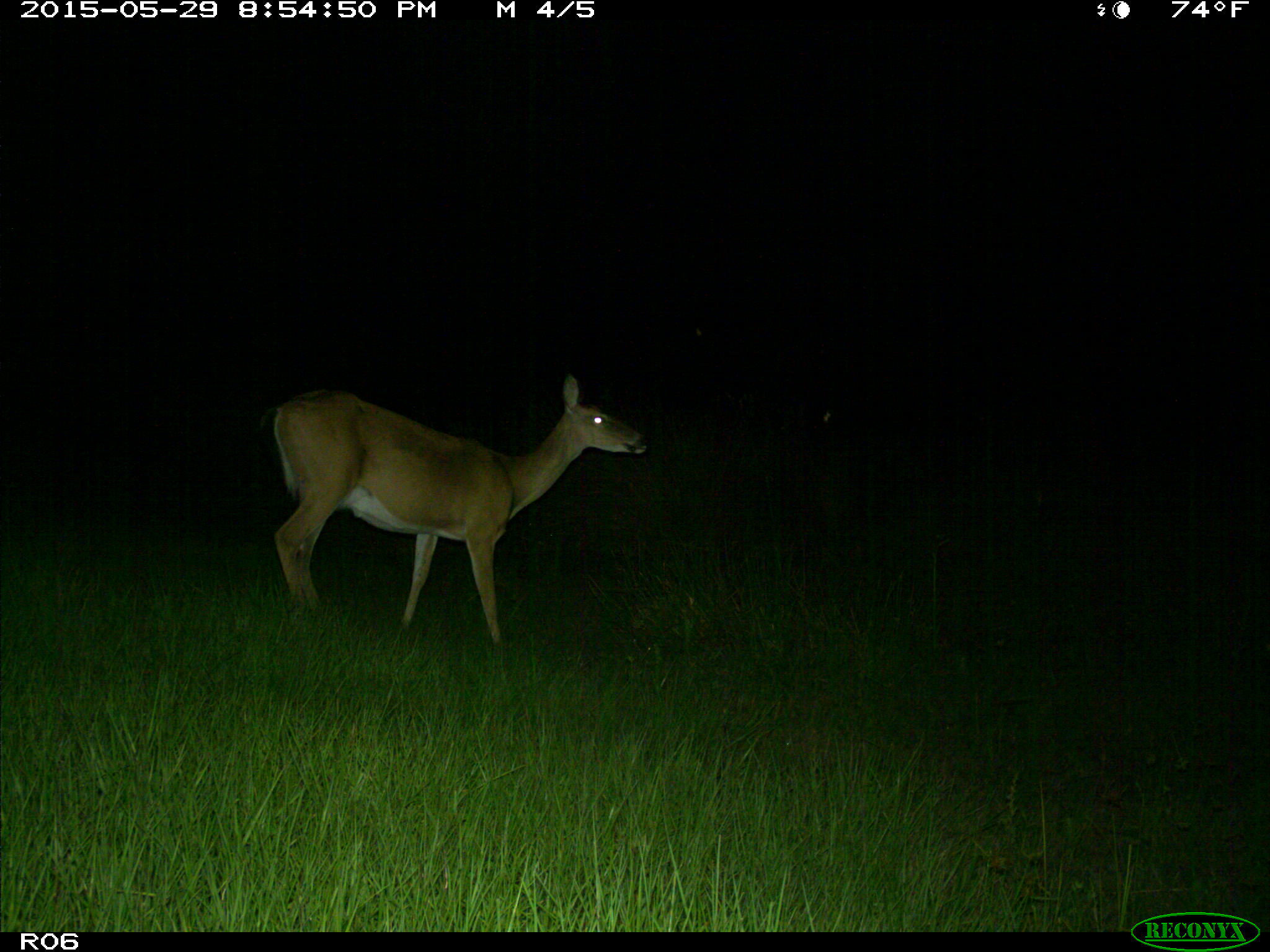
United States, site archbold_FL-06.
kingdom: Animalia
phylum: Chordata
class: Mammalia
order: Artiodactyla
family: Cervidae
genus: Odocoileus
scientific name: Odocoileus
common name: deer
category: unidentified deer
Unidentified deer (deer) (Odocoileus).